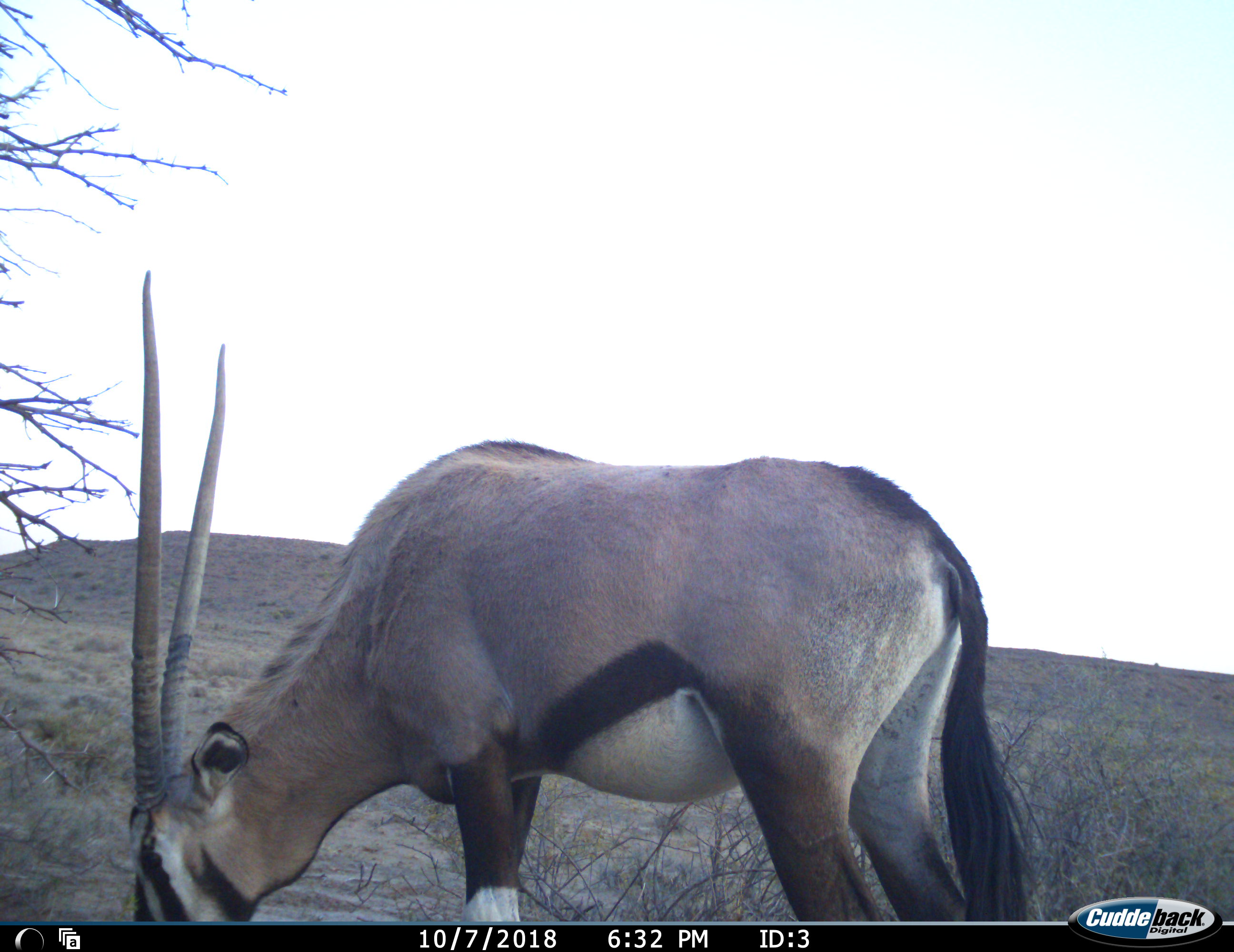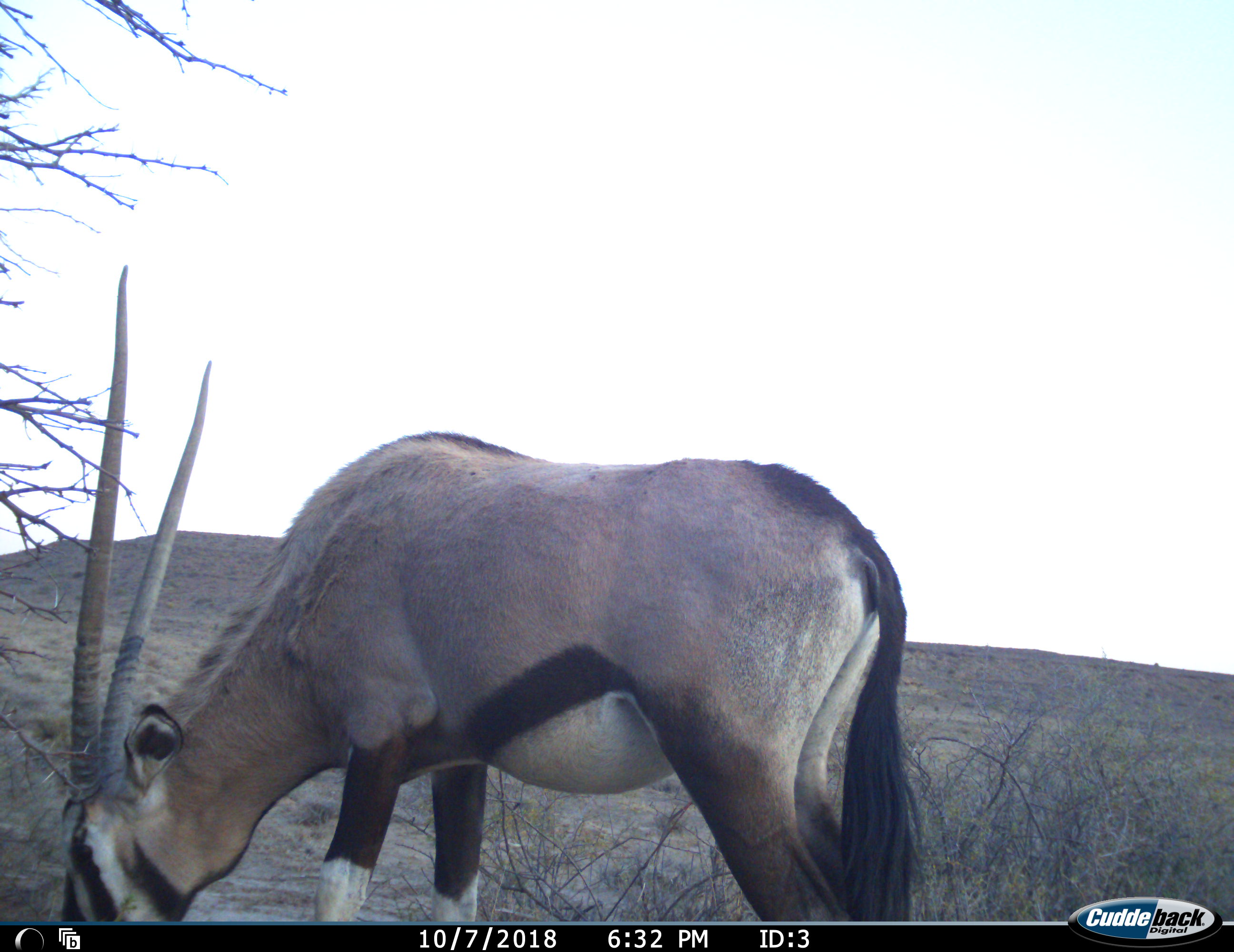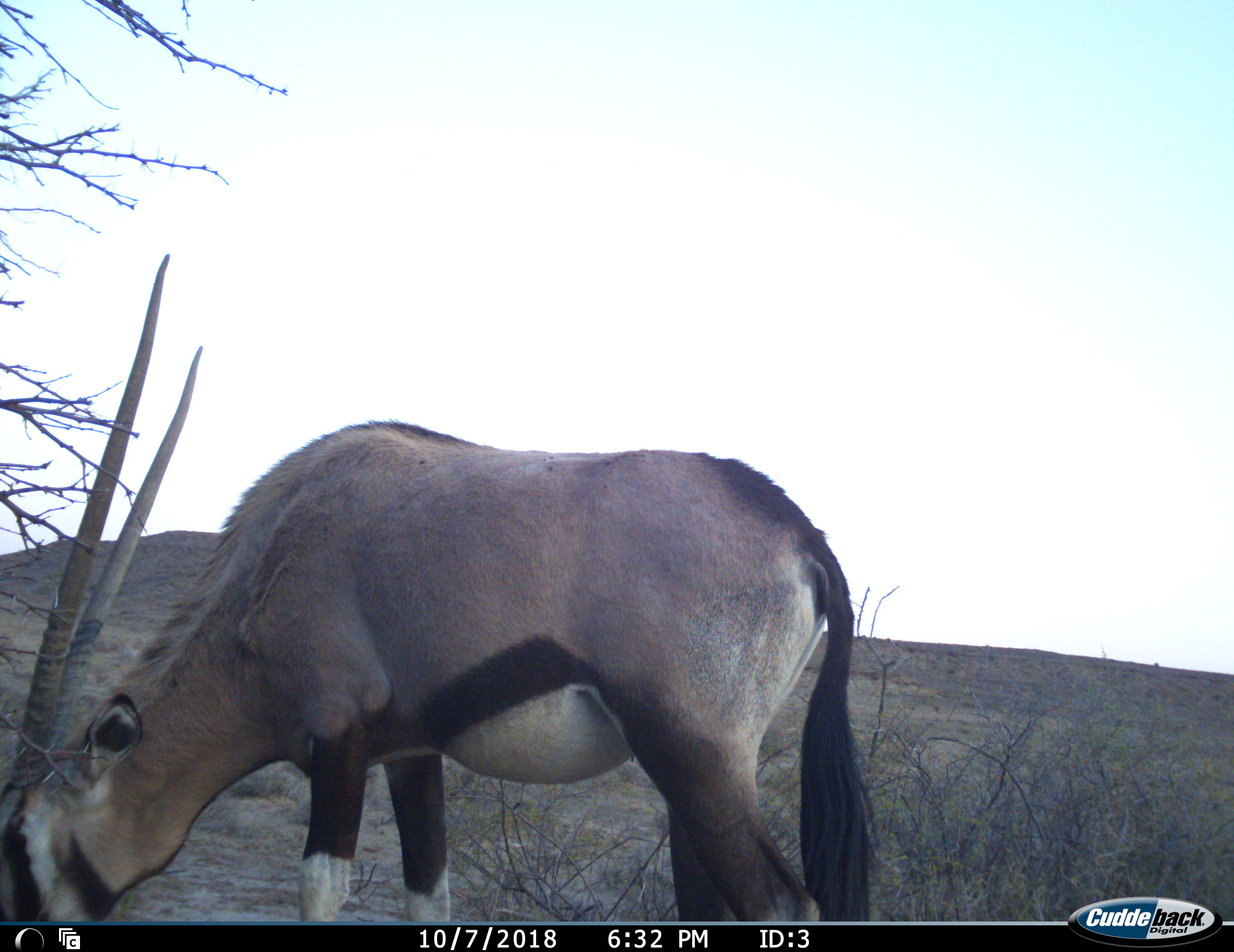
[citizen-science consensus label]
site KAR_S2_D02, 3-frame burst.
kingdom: Animalia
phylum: Chordata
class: Mammalia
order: Artiodactyla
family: Bovidae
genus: Oryx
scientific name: Oryx gazella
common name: gemsbok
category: oryx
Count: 1.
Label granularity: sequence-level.